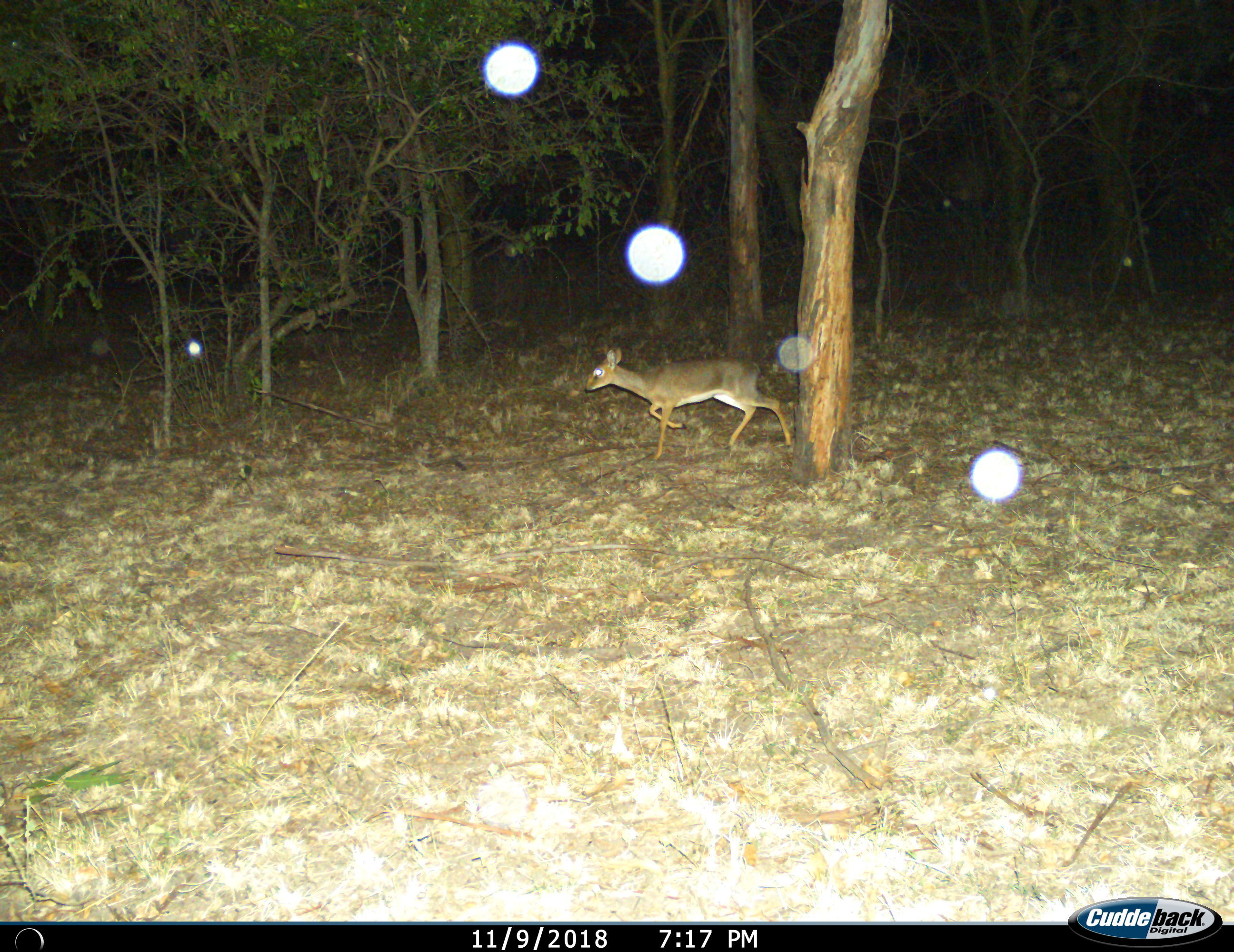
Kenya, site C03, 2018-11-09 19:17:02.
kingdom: Animalia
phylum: Chordata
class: Mammalia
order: Artiodactyla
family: Bovidae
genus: Madoqua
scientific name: Madoqua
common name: dikdik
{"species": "dikdik (Madoqua)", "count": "1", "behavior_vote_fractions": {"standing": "0%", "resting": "0%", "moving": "100%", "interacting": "0%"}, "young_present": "0%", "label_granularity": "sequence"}